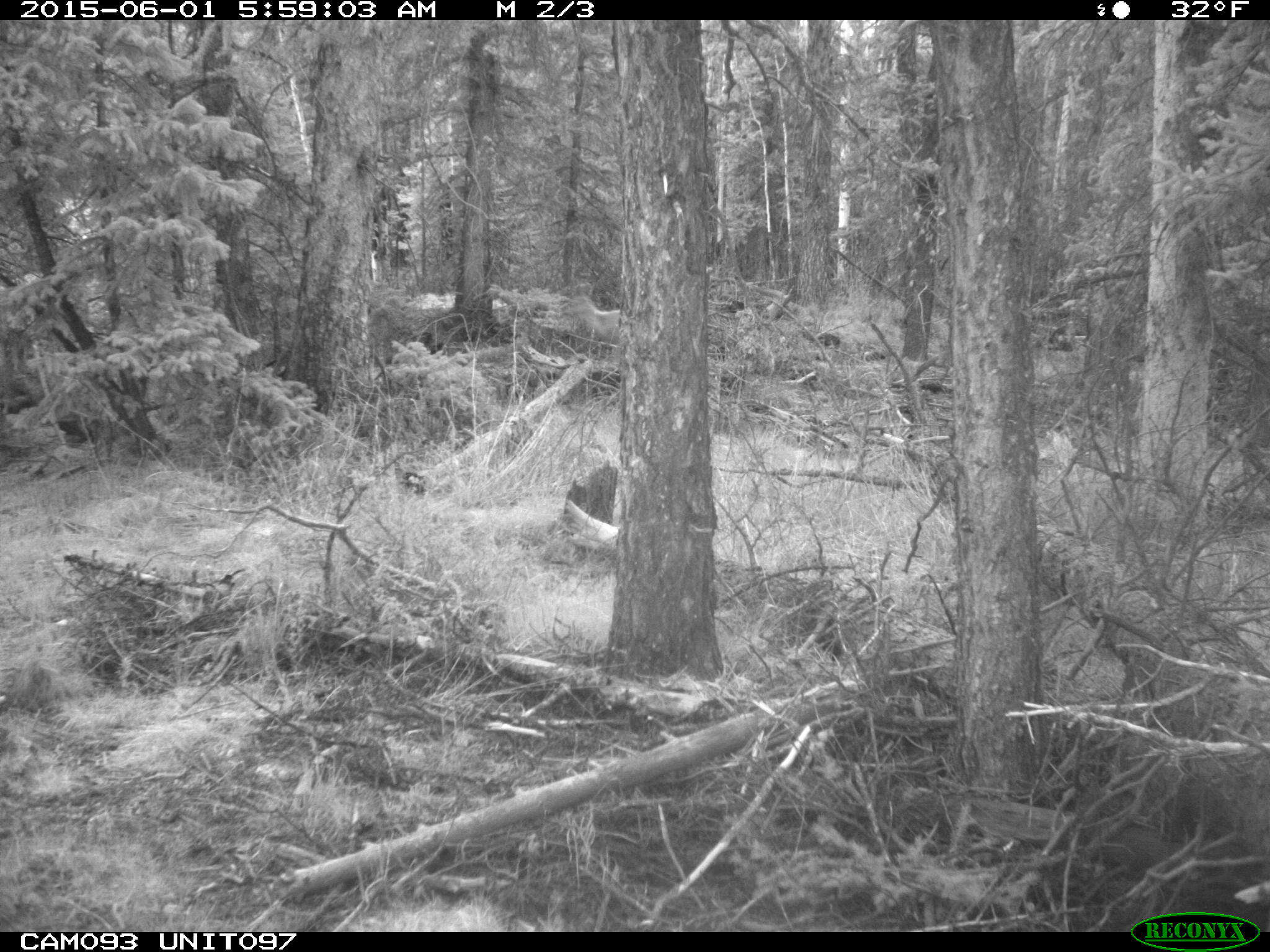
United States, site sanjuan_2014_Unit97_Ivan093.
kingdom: Animalia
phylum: Chordata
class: Mammalia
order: Artiodactyla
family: Cervidae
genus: Odocoileus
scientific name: Odocoileus hemionus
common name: mule deer